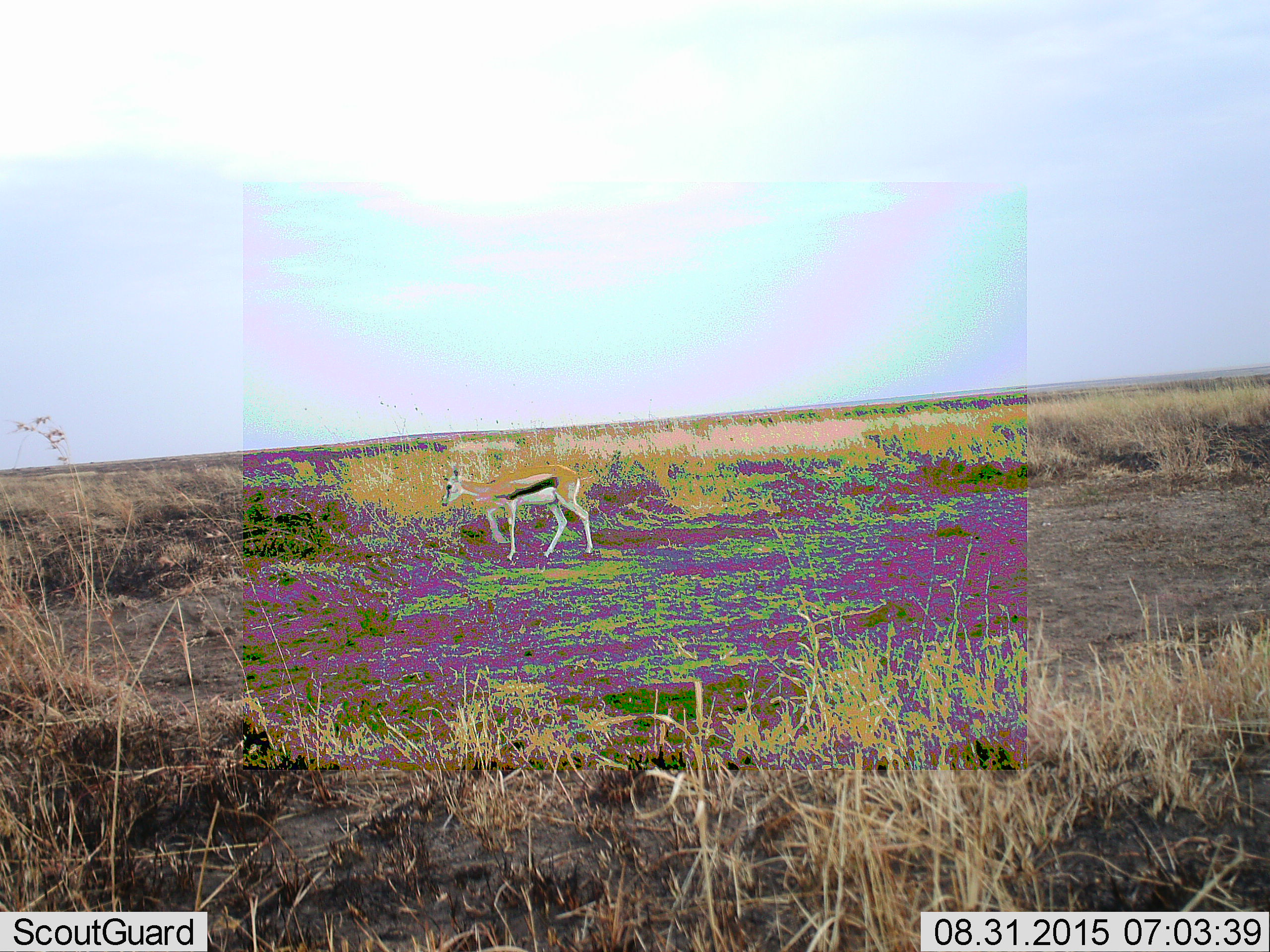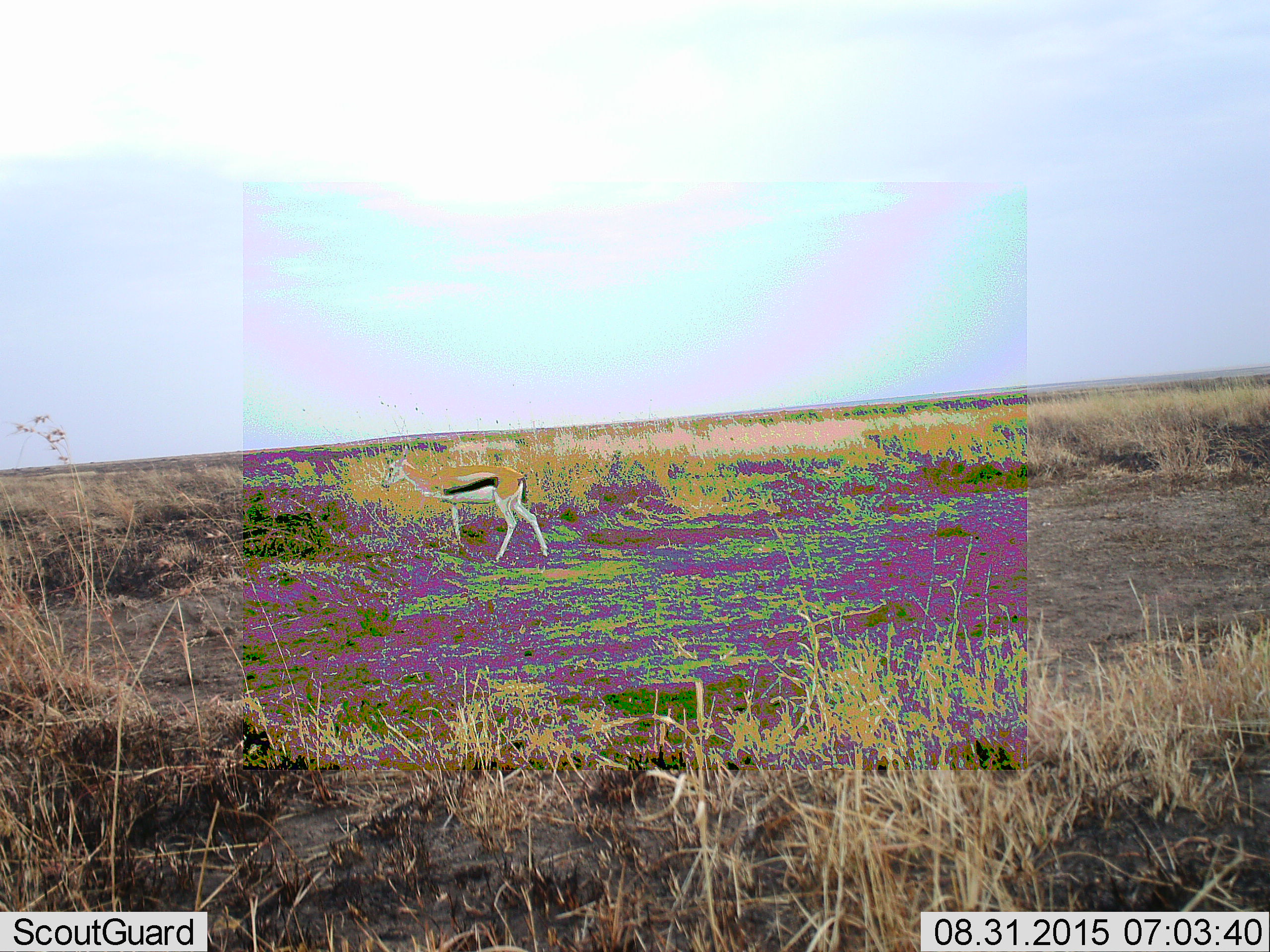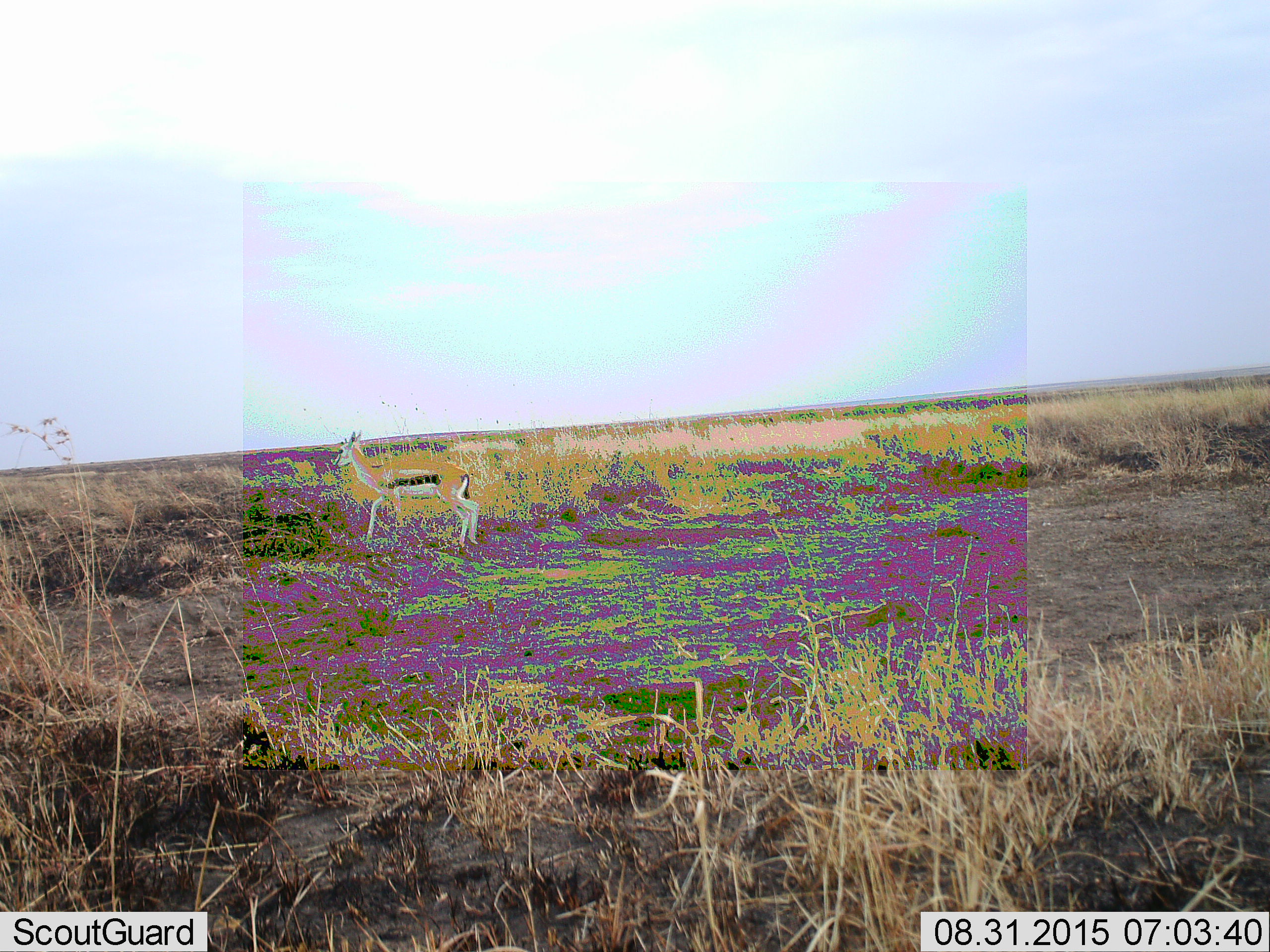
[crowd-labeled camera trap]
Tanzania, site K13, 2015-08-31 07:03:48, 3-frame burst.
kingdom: Animalia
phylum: Chordata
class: Mammalia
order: Artiodactyla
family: Bovidae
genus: Eudorcas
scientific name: Eudorcas thomsonii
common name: thomson's gazelle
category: gazellethomsons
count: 1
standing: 30%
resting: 0%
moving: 90%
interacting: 0%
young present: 0%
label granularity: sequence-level